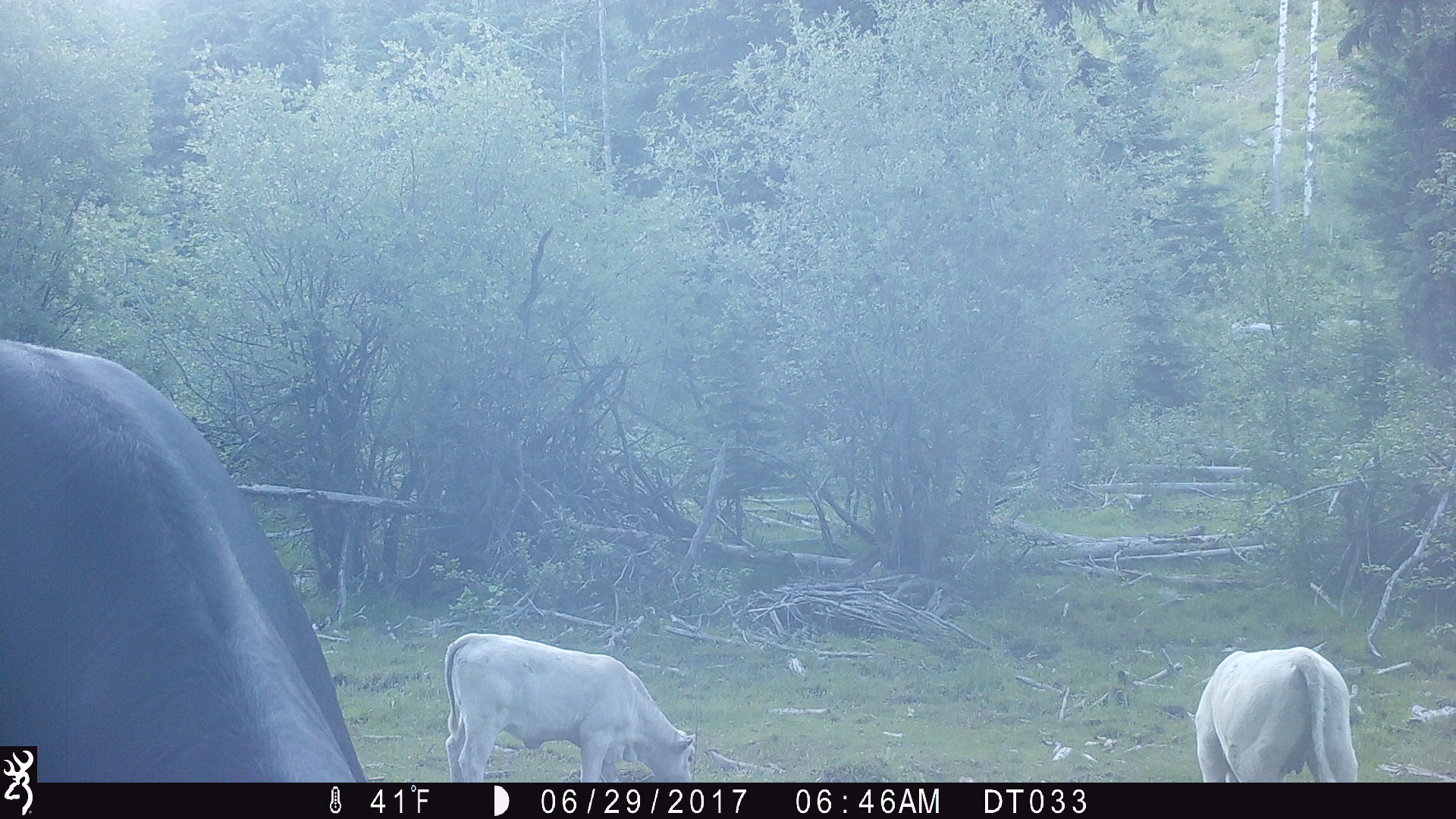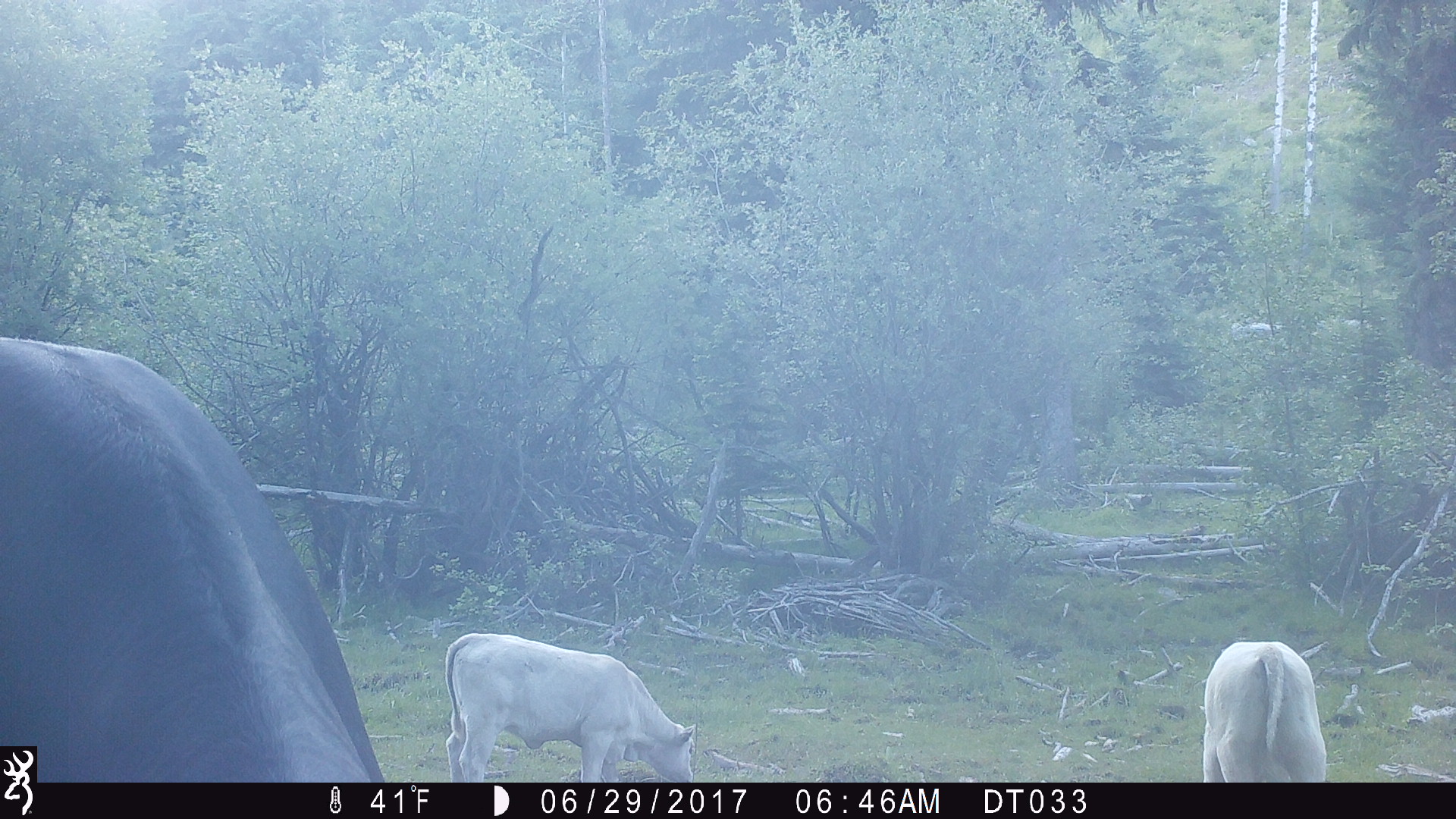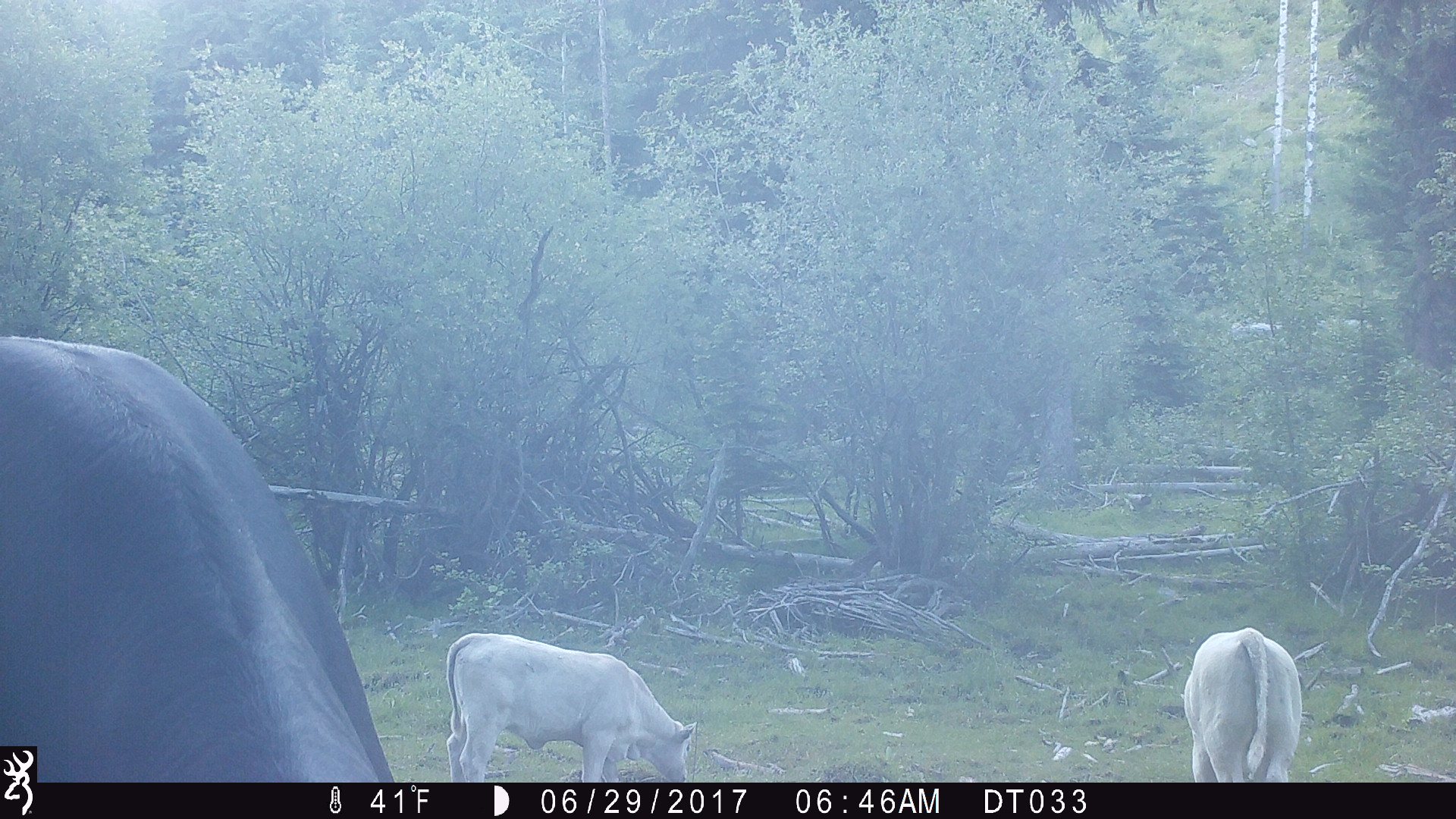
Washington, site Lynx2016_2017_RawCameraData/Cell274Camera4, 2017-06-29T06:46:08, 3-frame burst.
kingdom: Animalia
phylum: Chordata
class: Mammalia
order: Artiodactyla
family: Bovidae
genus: Bos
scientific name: Bos taurus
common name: domestic cattle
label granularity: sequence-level